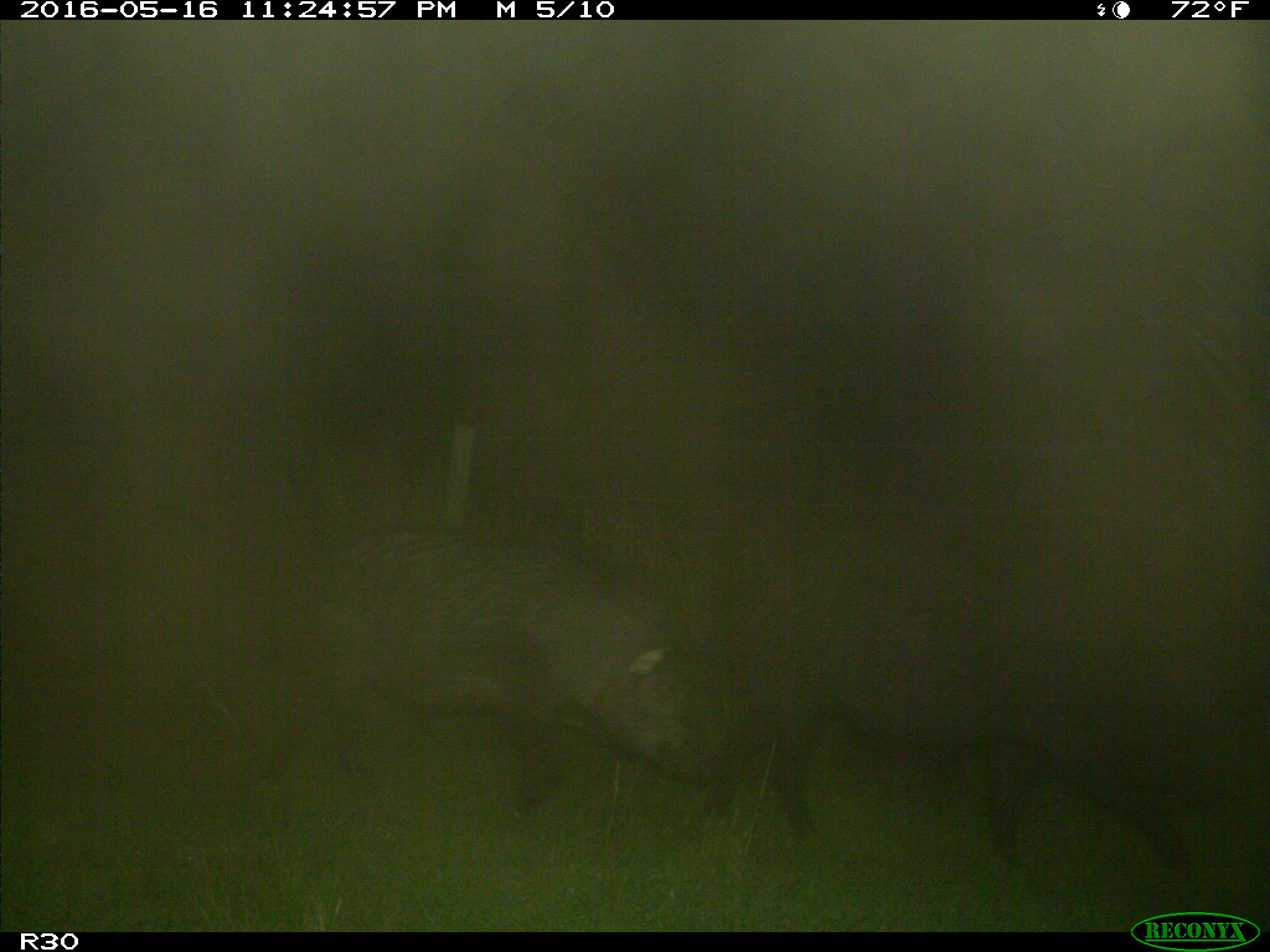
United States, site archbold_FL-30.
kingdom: Animalia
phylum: Chordata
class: Mammalia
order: Artiodactyla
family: Suidae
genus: Sus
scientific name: Sus scrofa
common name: wild boar